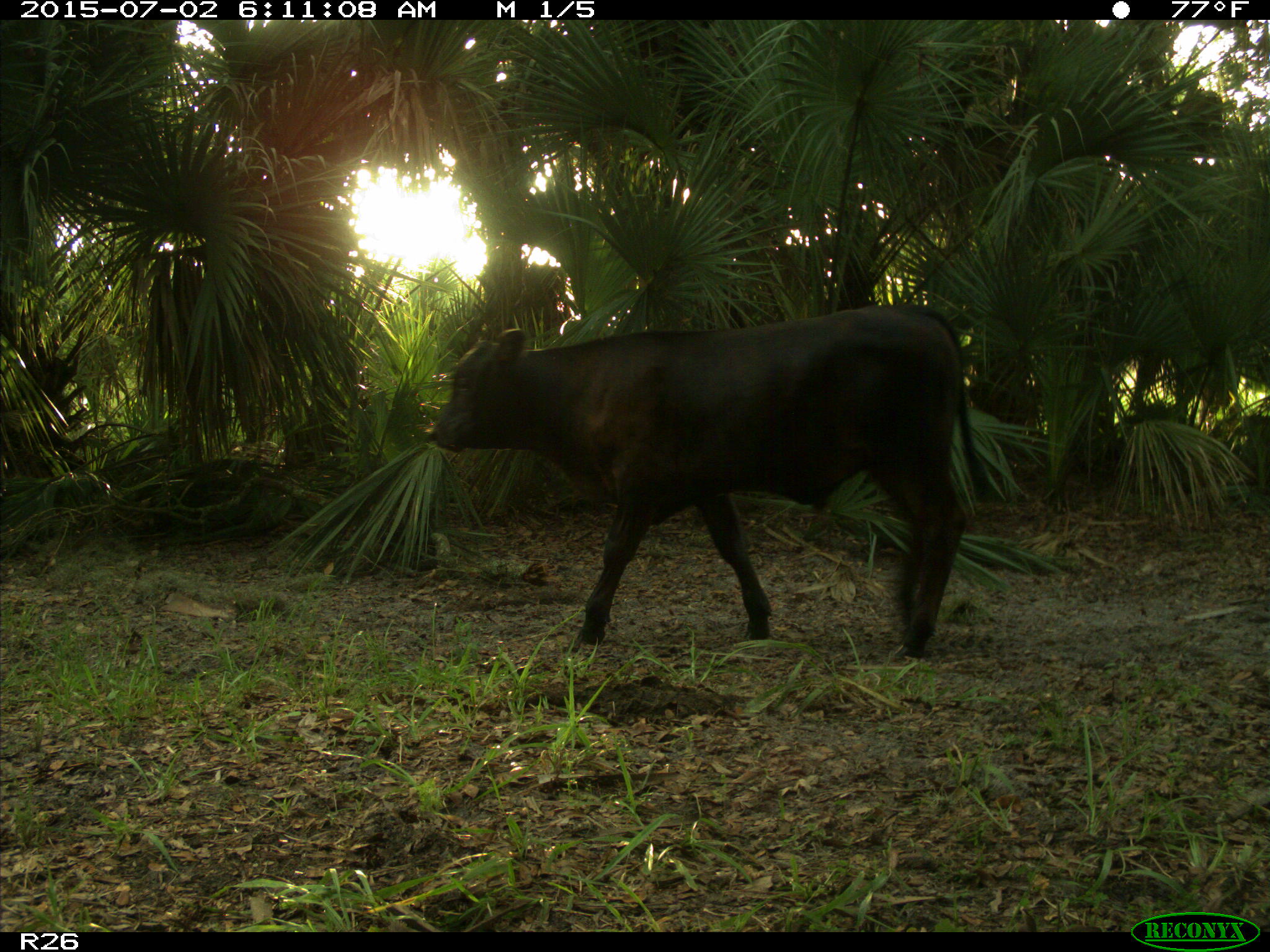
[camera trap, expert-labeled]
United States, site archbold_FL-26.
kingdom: Animalia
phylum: Chordata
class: Mammalia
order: Artiodactyla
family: Bovidae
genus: Bos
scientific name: Bos taurus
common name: domestic cow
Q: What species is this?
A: Bos taurus (domestic cow).